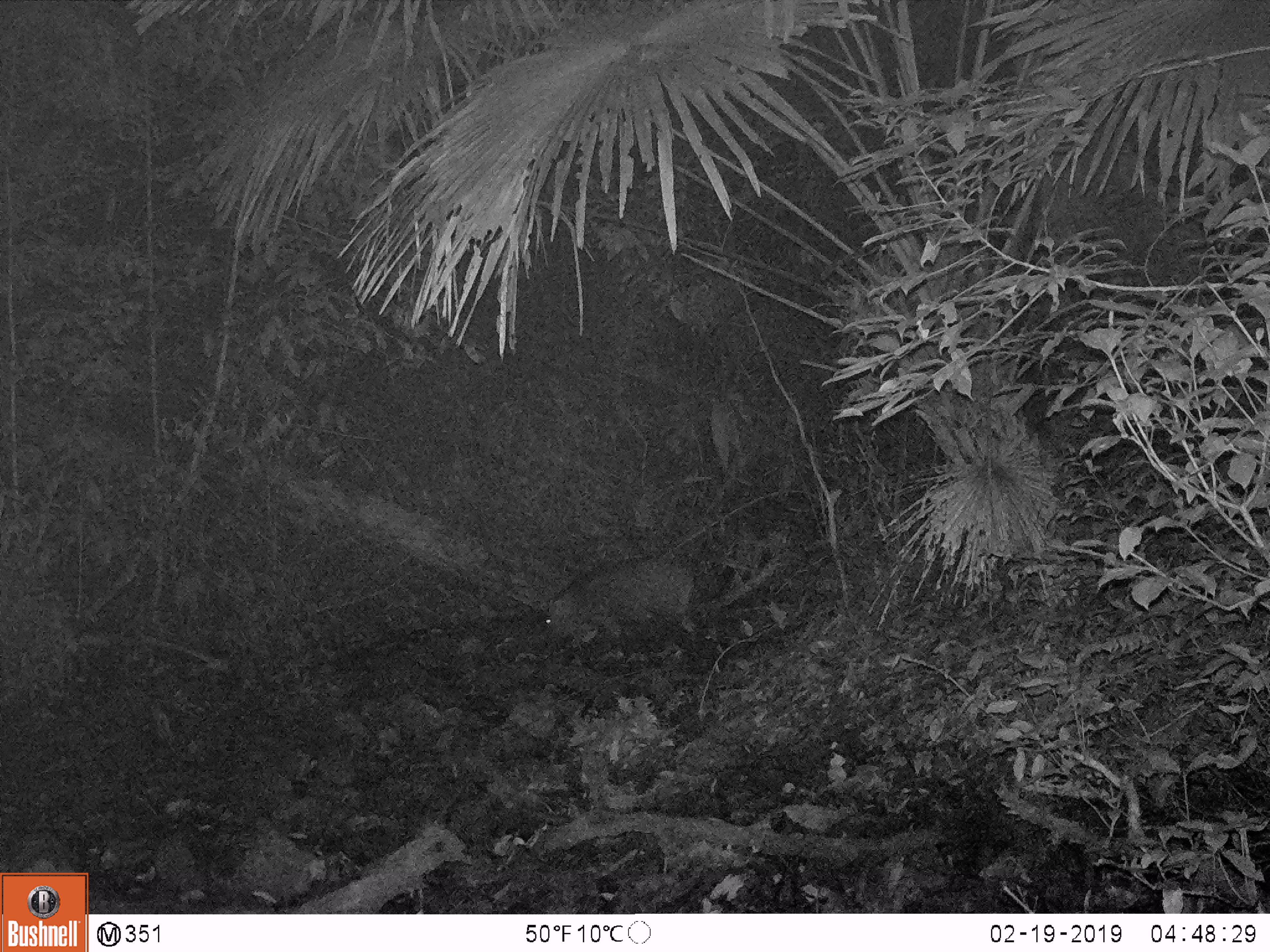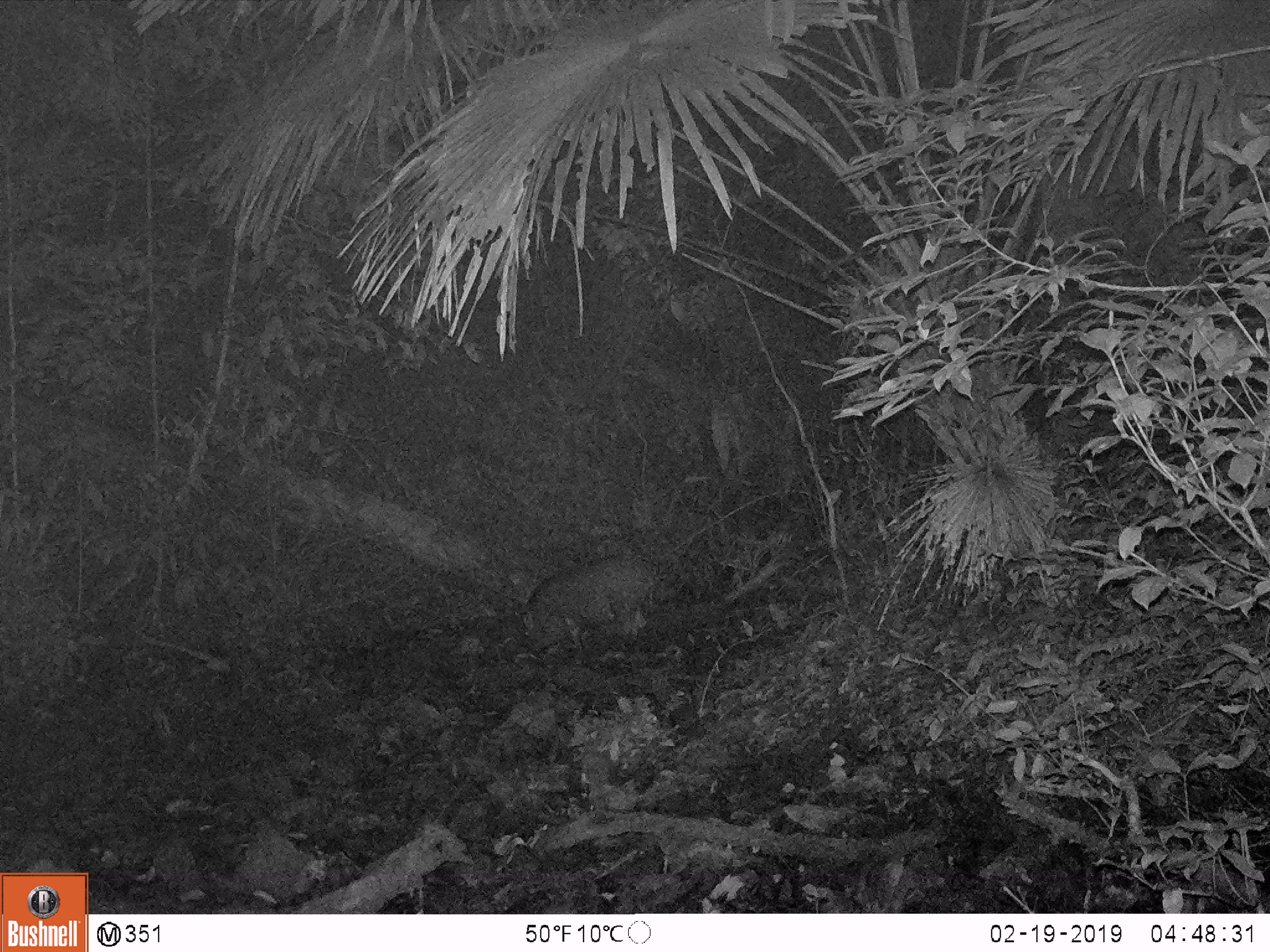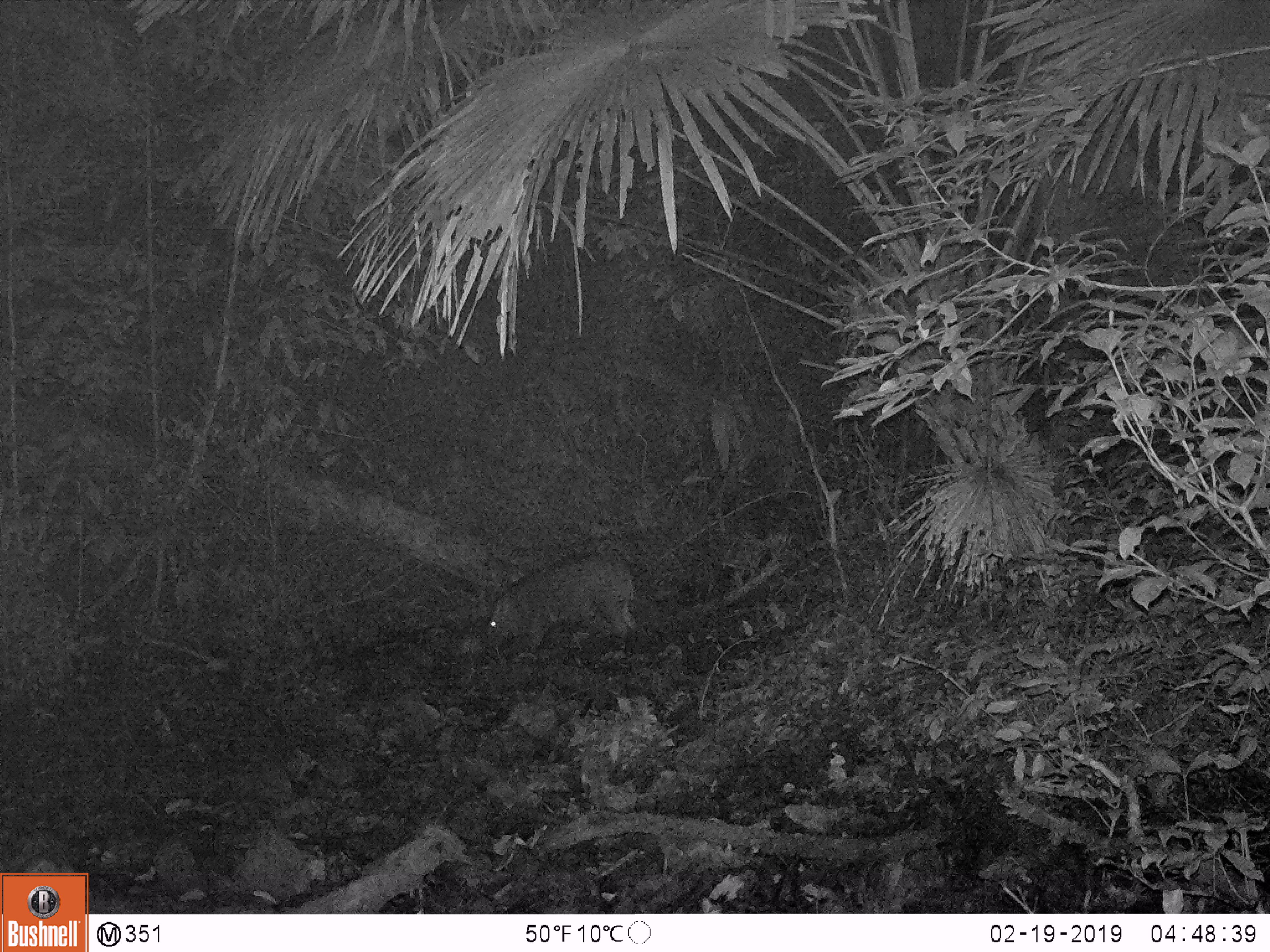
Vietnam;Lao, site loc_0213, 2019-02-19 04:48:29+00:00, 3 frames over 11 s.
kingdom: Animalia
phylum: Chordata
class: Mammalia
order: Artiodactyla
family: Suidae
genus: Sus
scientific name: Sus scrofa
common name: eurasian wild pig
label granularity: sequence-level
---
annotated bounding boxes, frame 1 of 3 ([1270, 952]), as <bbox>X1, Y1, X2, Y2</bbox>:
eurasian wild pig: <bbox>540, 553, 699, 660</bbox>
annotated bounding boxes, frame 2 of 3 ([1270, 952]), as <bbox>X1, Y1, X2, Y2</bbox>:
eurasian wild pig: <bbox>516, 553, 661, 658</bbox>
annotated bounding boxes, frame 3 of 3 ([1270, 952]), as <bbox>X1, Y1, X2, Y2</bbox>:
eurasian wild pig: <bbox>483, 549, 637, 664</bbox>